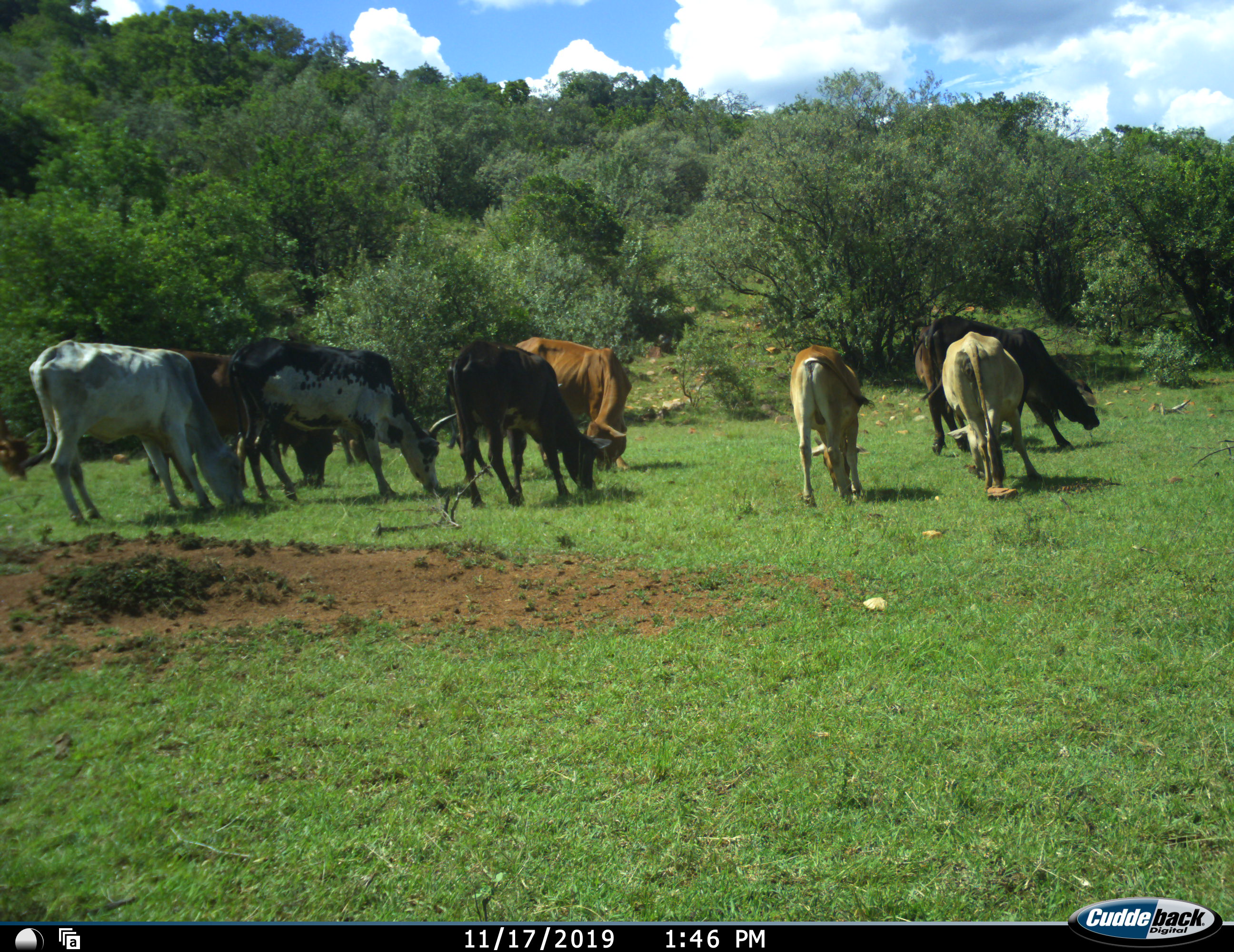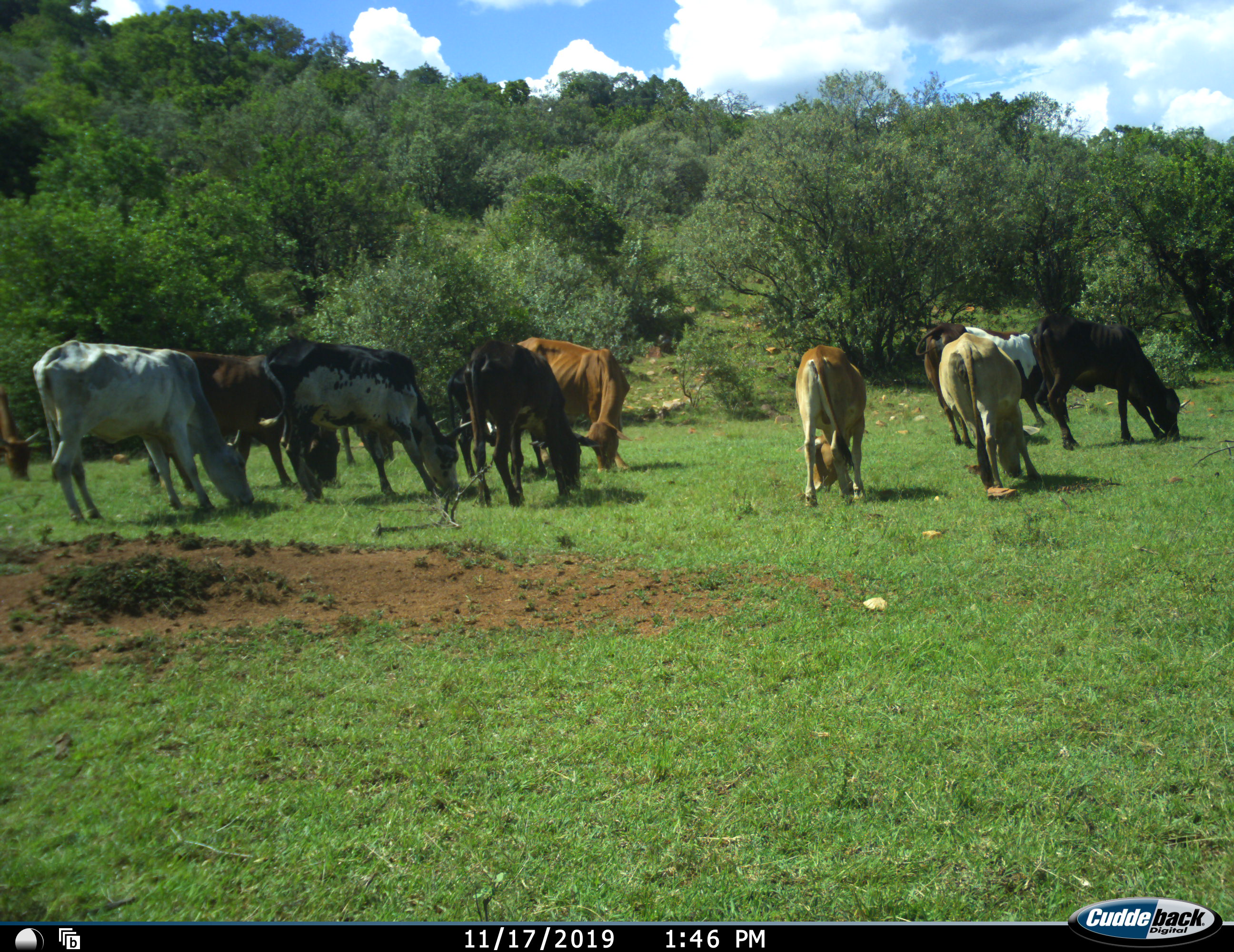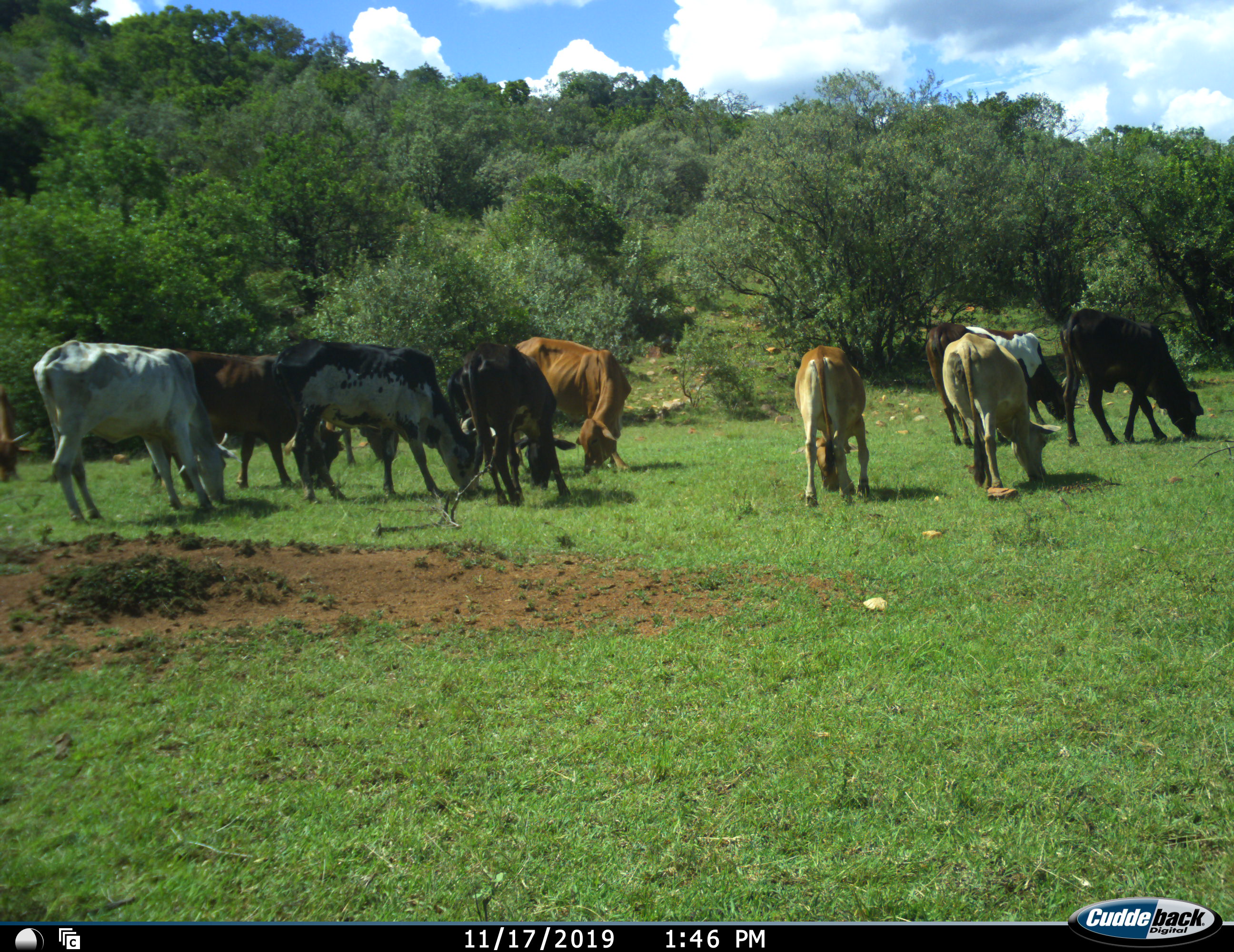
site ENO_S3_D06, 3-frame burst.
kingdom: Animalia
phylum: Chordata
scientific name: Vertebrata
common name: domestic animal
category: domesticanimal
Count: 10.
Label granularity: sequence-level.